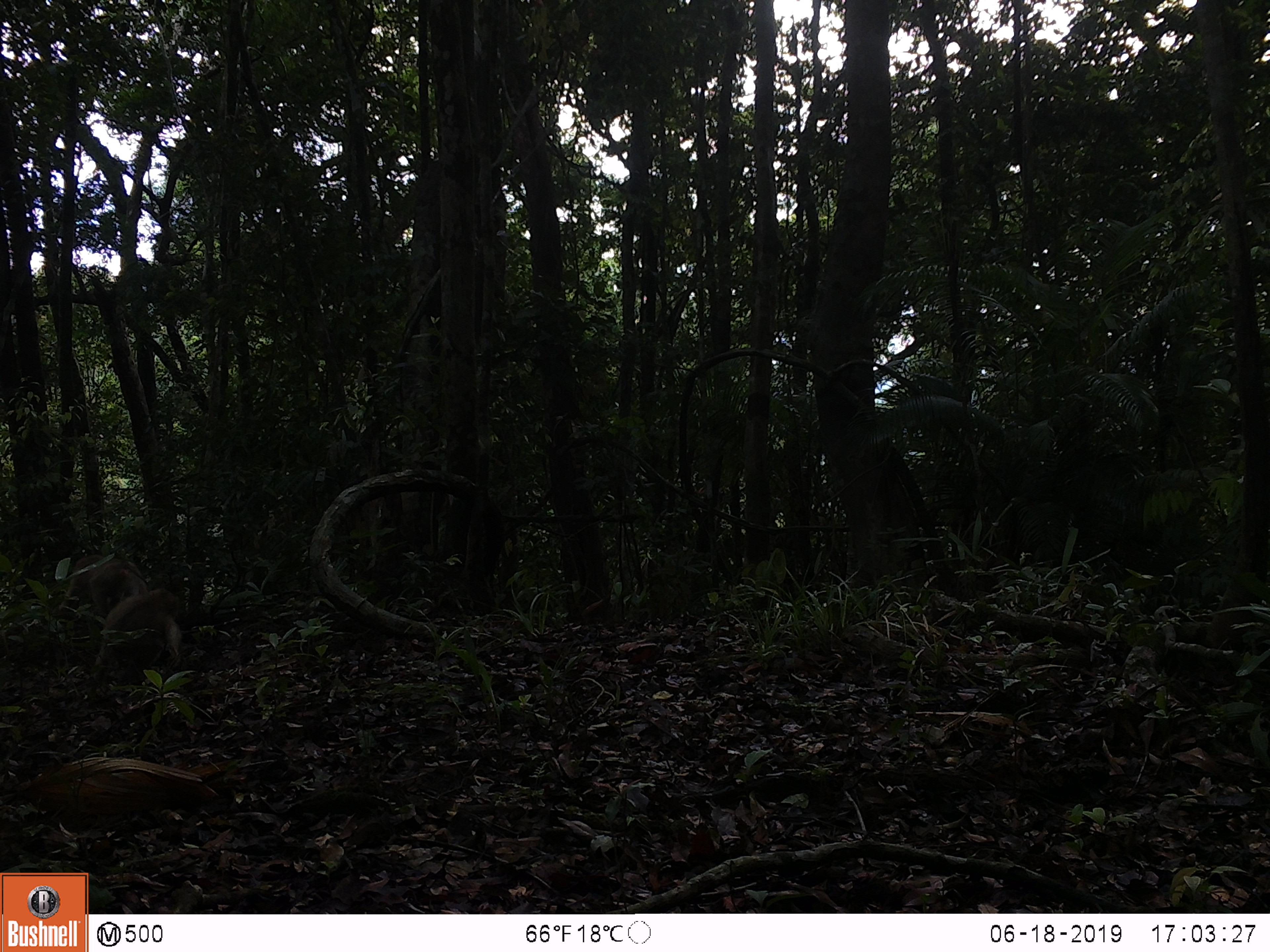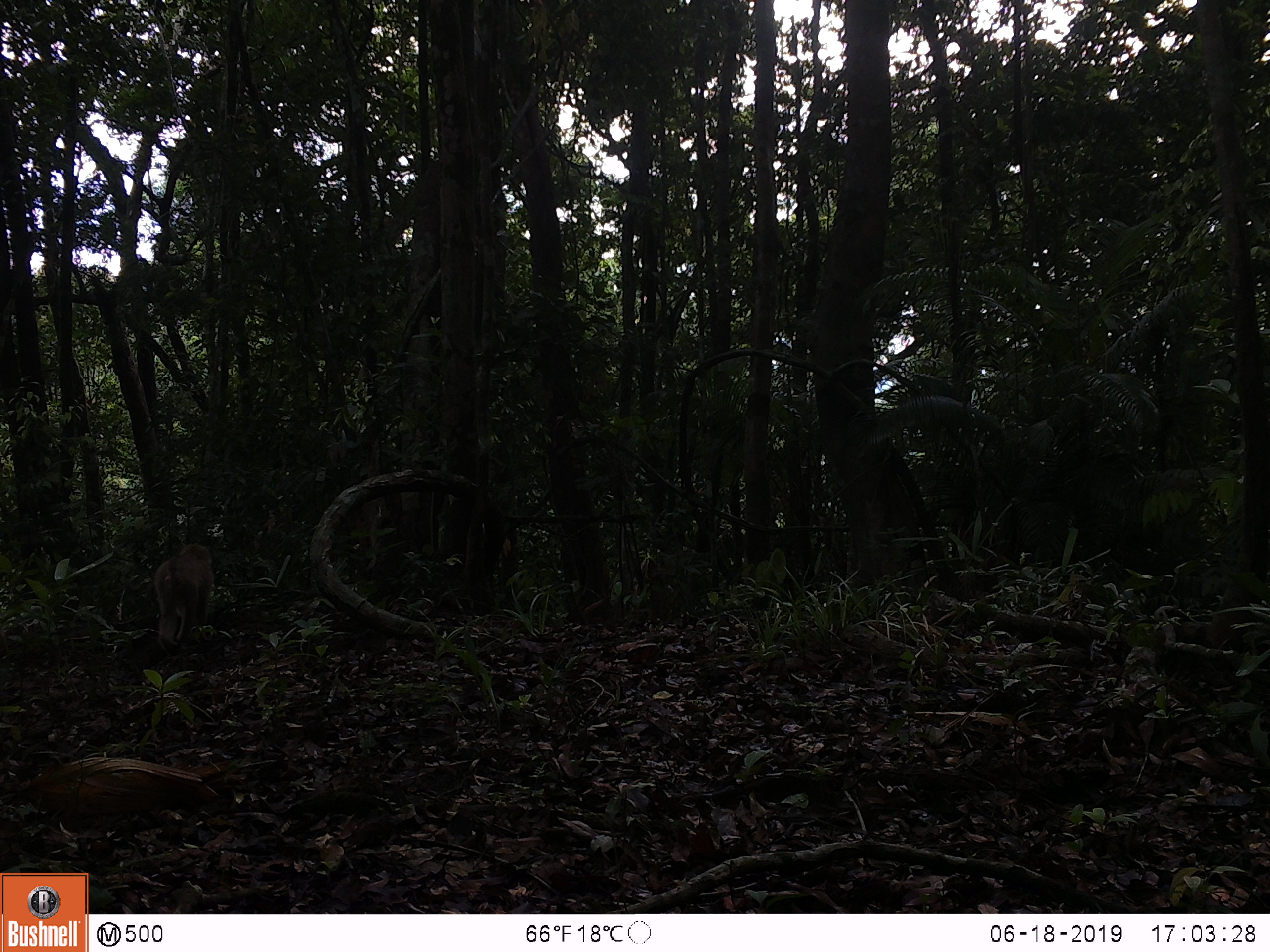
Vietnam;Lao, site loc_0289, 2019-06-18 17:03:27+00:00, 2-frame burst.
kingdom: Animalia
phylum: Chordata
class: Mammalia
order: Primates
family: Cercopithecidae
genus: Macaca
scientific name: Macaca nemestrina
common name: pig-tailed macaque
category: pig tailed macaque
Pig tailed macaque (pig-tailed macaque) (Macaca nemestrina). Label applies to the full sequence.